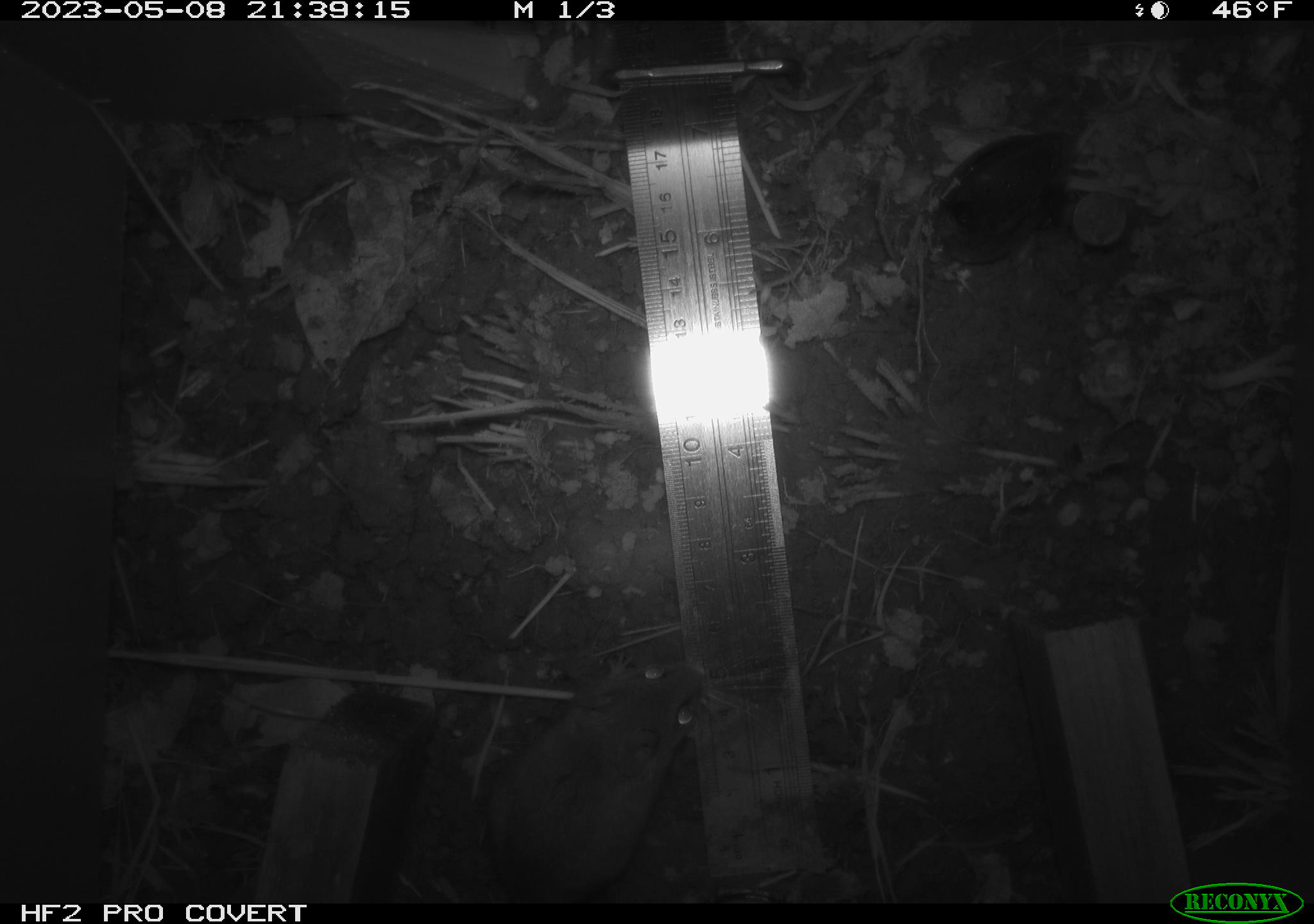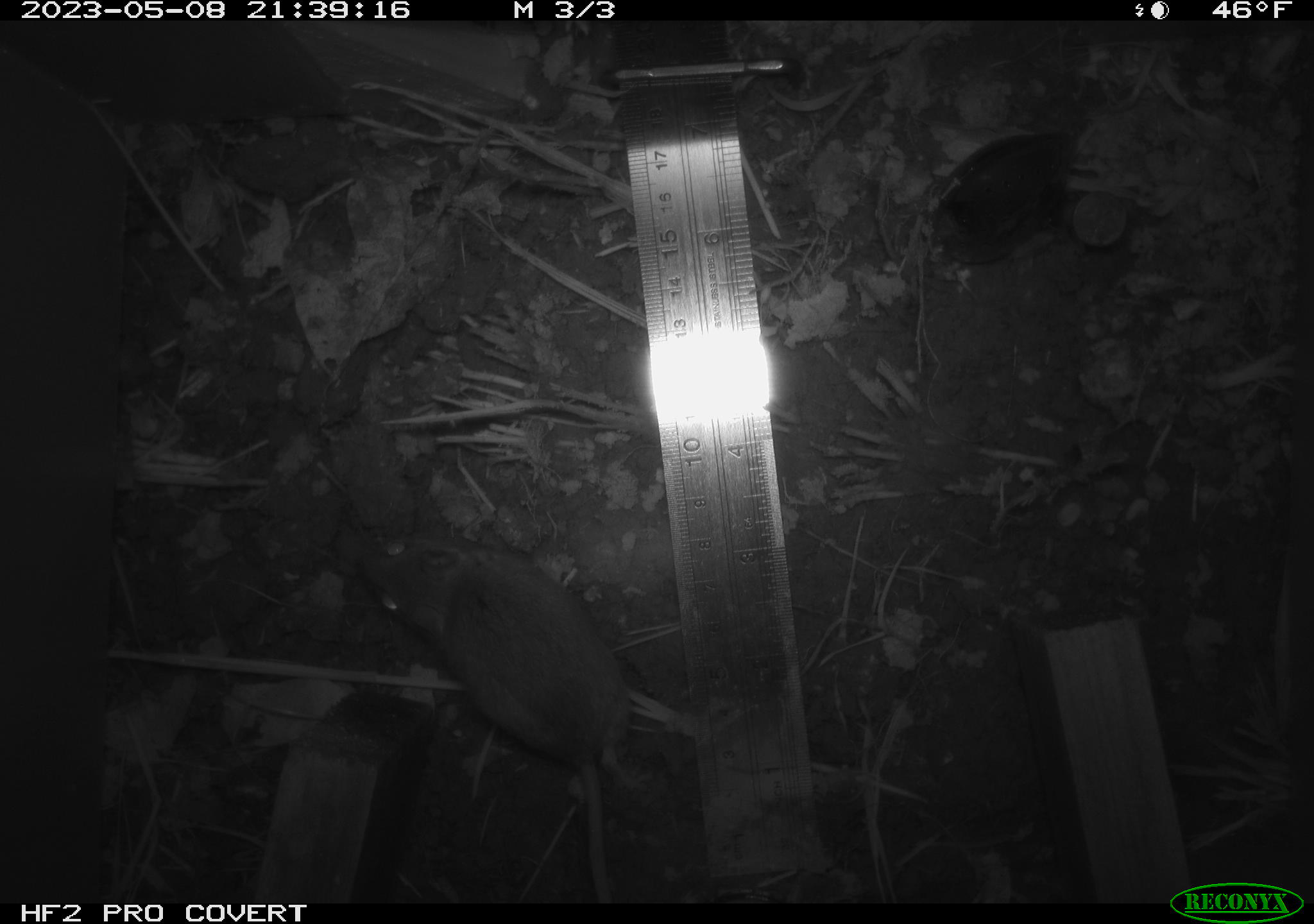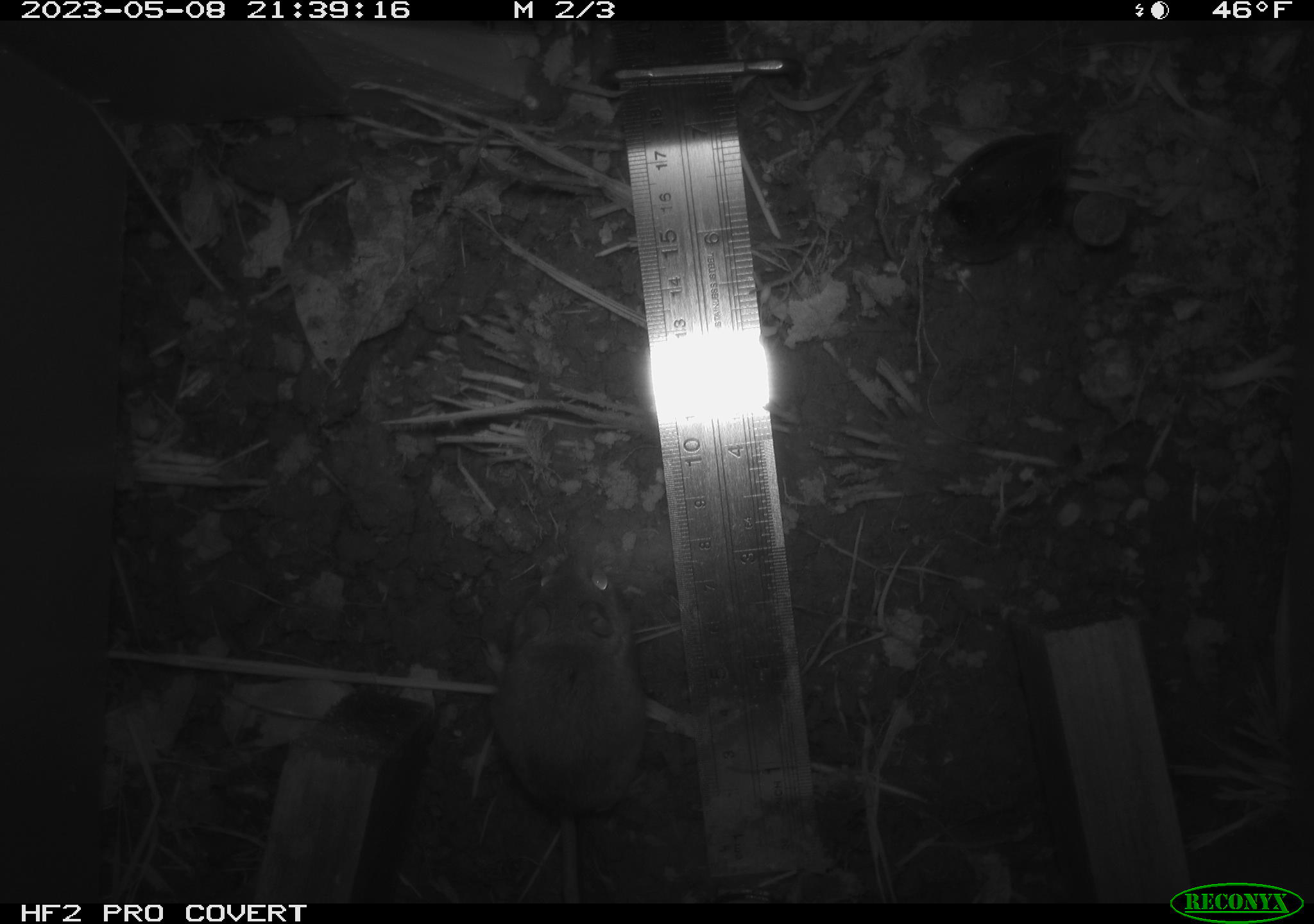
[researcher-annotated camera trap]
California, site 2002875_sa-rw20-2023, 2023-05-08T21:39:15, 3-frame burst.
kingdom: Animalia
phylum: Chordata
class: Mammalia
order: Rodentia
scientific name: Rodentia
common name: mouse species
Mouse species (Rodentia).